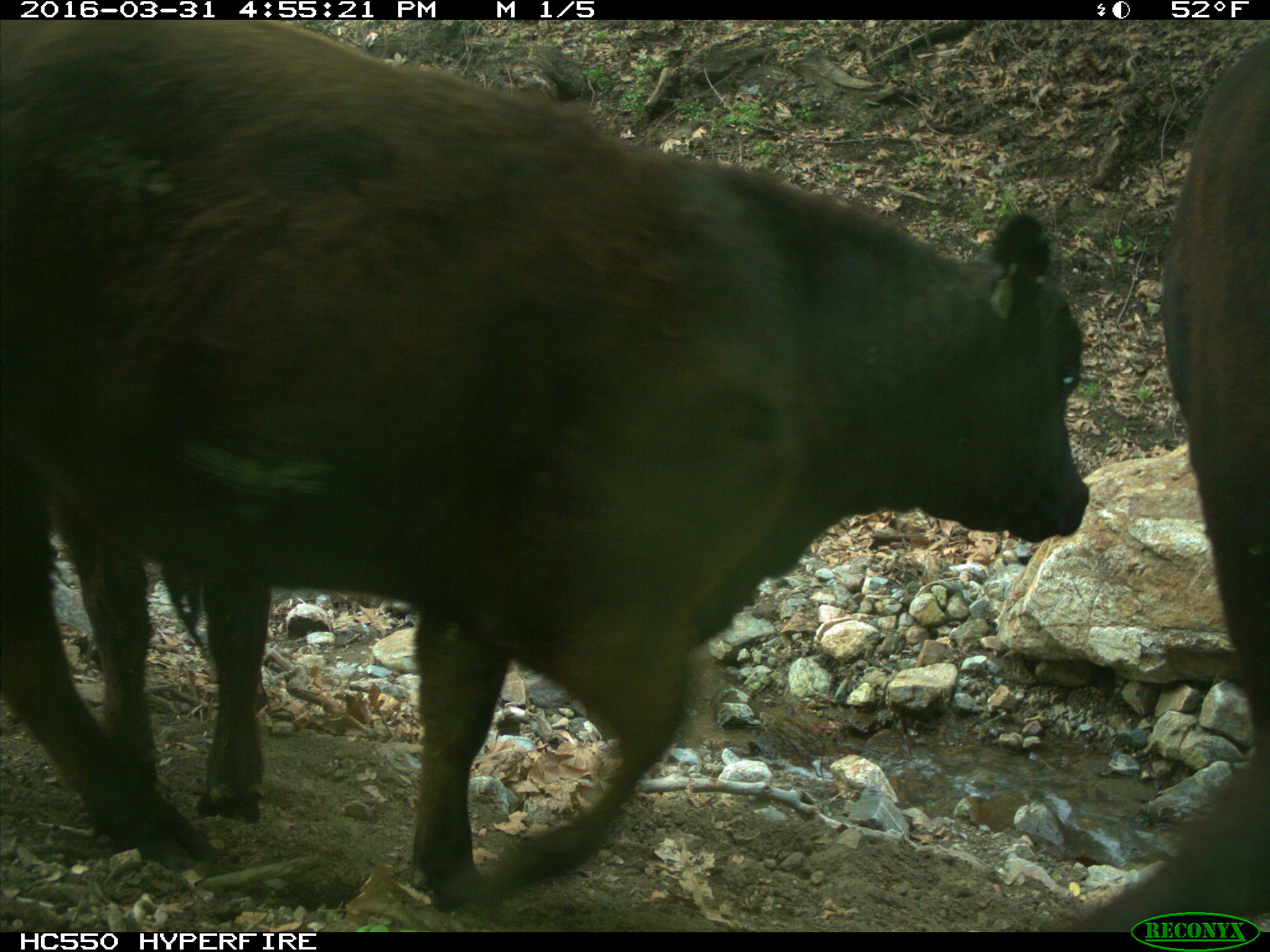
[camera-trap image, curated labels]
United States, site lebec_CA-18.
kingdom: Animalia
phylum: Chordata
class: Mammalia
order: Artiodactyla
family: Bovidae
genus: Bos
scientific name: Bos taurus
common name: domestic cow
Bos taurus (domestic cow).